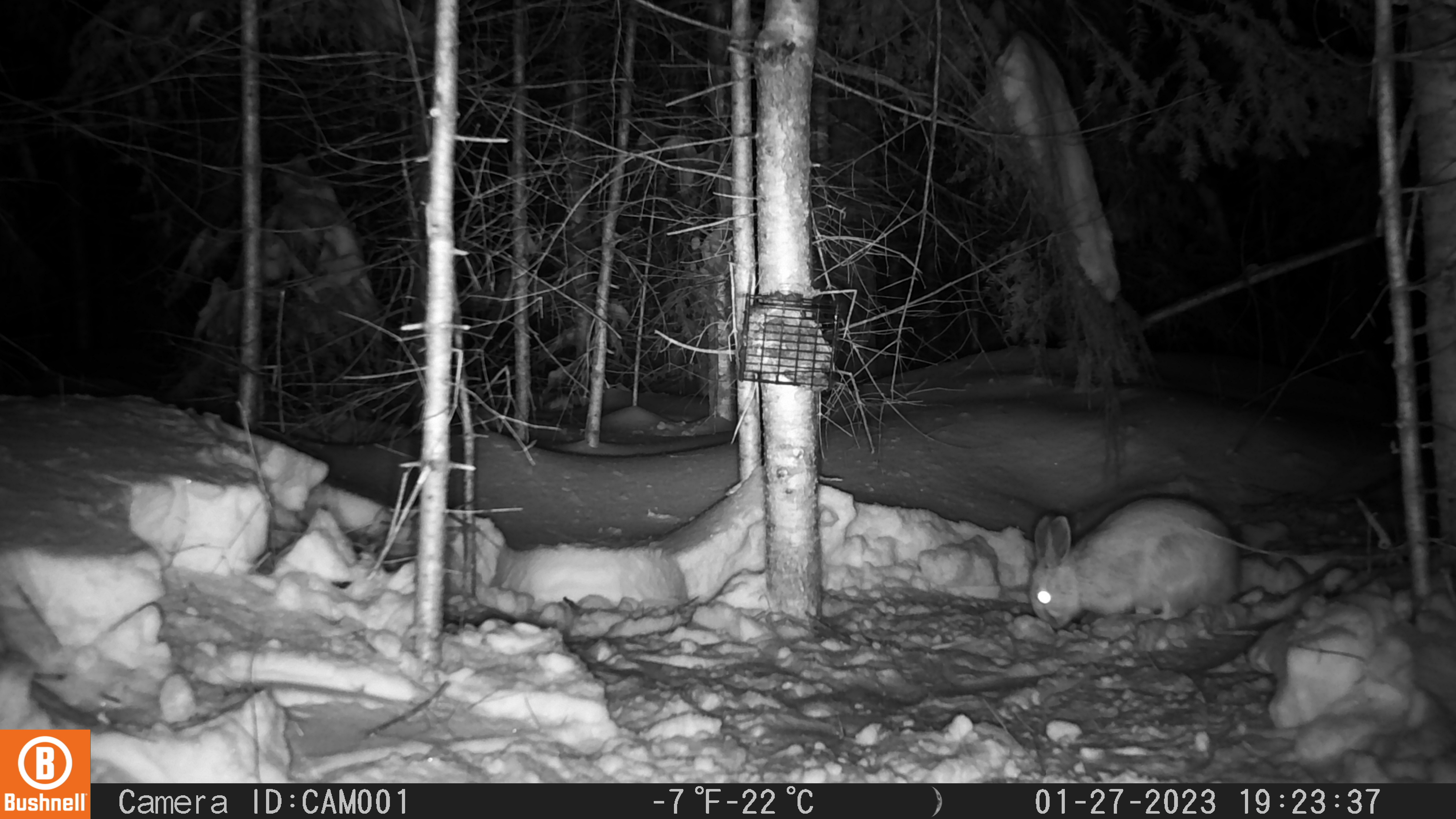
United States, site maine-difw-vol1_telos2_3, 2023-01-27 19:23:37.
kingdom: Animalia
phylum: Chordata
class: Mammalia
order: Lagomorpha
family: Leporidae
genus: Lepus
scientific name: Lepus americanus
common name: snowshoe hare